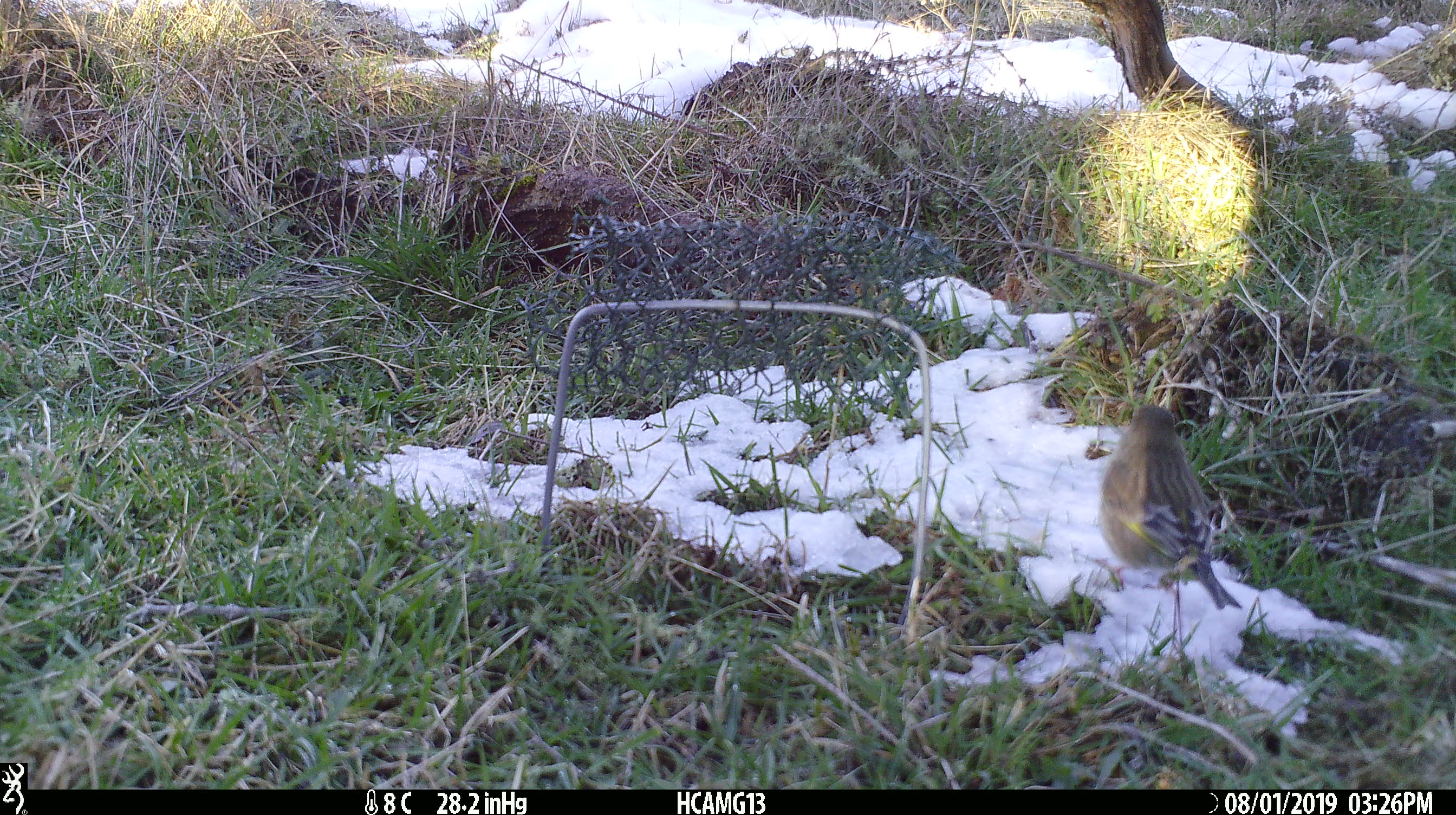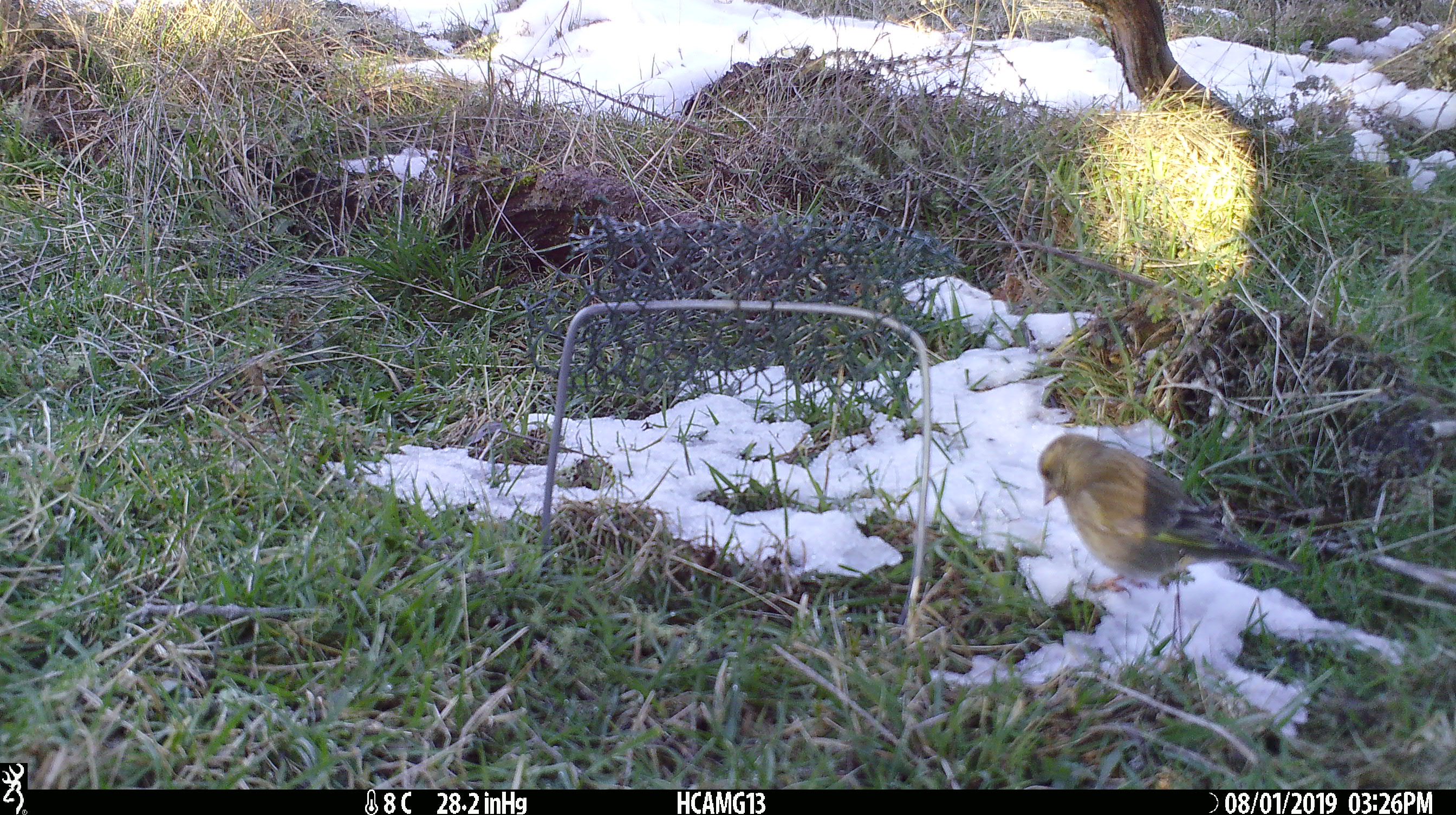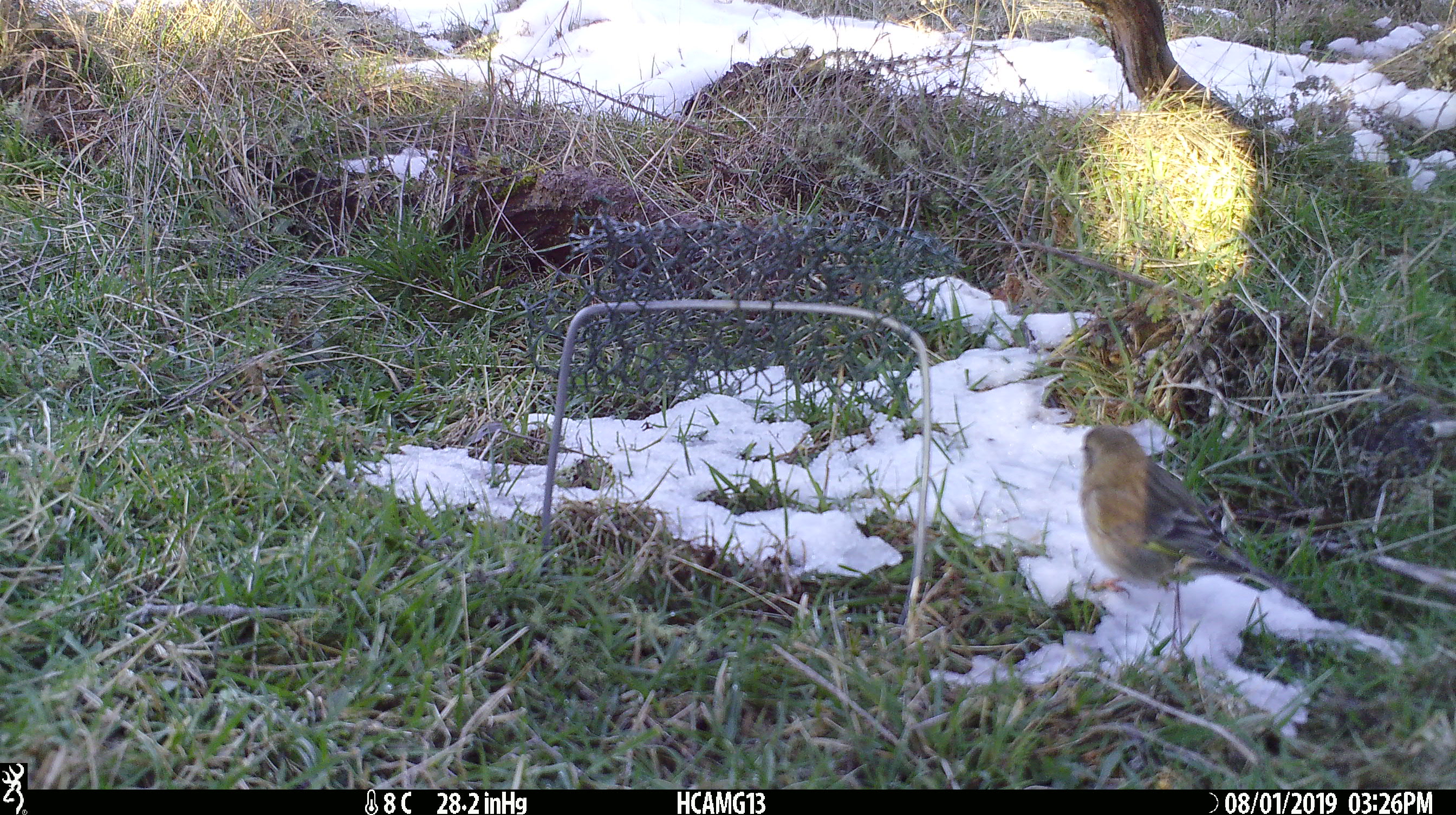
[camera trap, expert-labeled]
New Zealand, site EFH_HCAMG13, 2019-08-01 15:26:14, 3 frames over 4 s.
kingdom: Animalia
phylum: Chordata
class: Aves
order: Passeriformes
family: Fringillidae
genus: Fringilla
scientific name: Fringilla coelebs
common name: common chaffinch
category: chaffinch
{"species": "chaffinch (common chaffinch) (Fringilla coelebs)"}